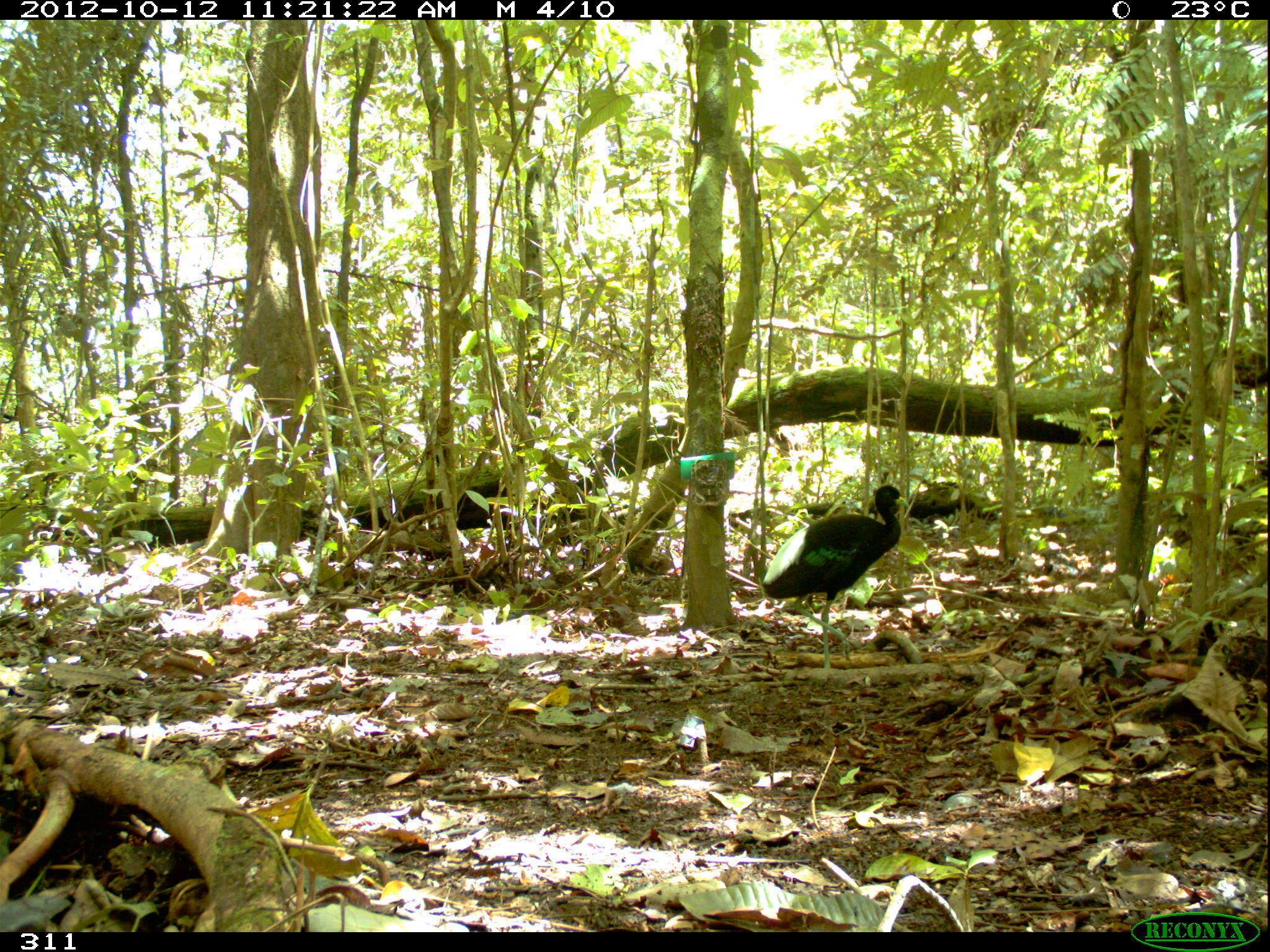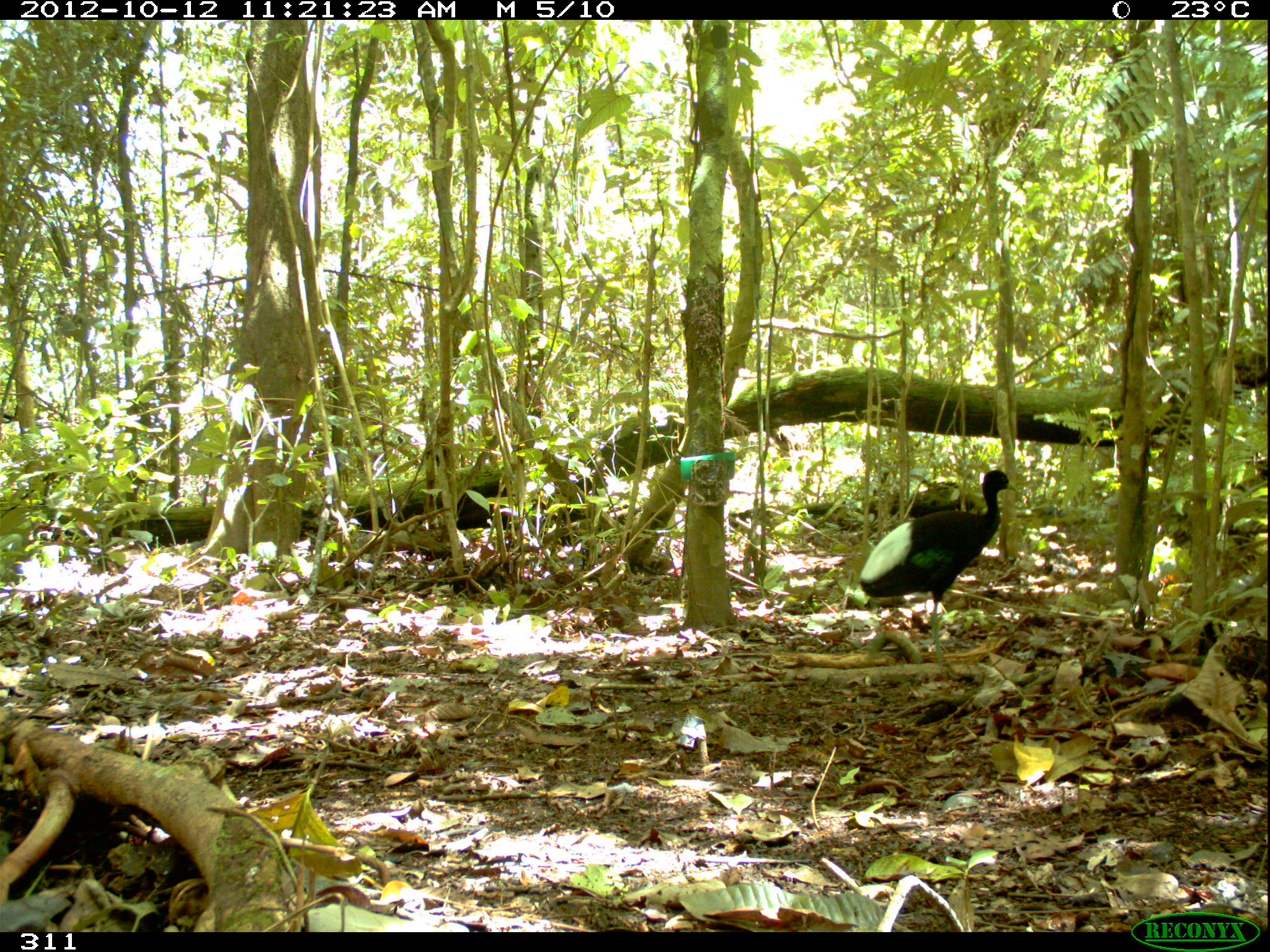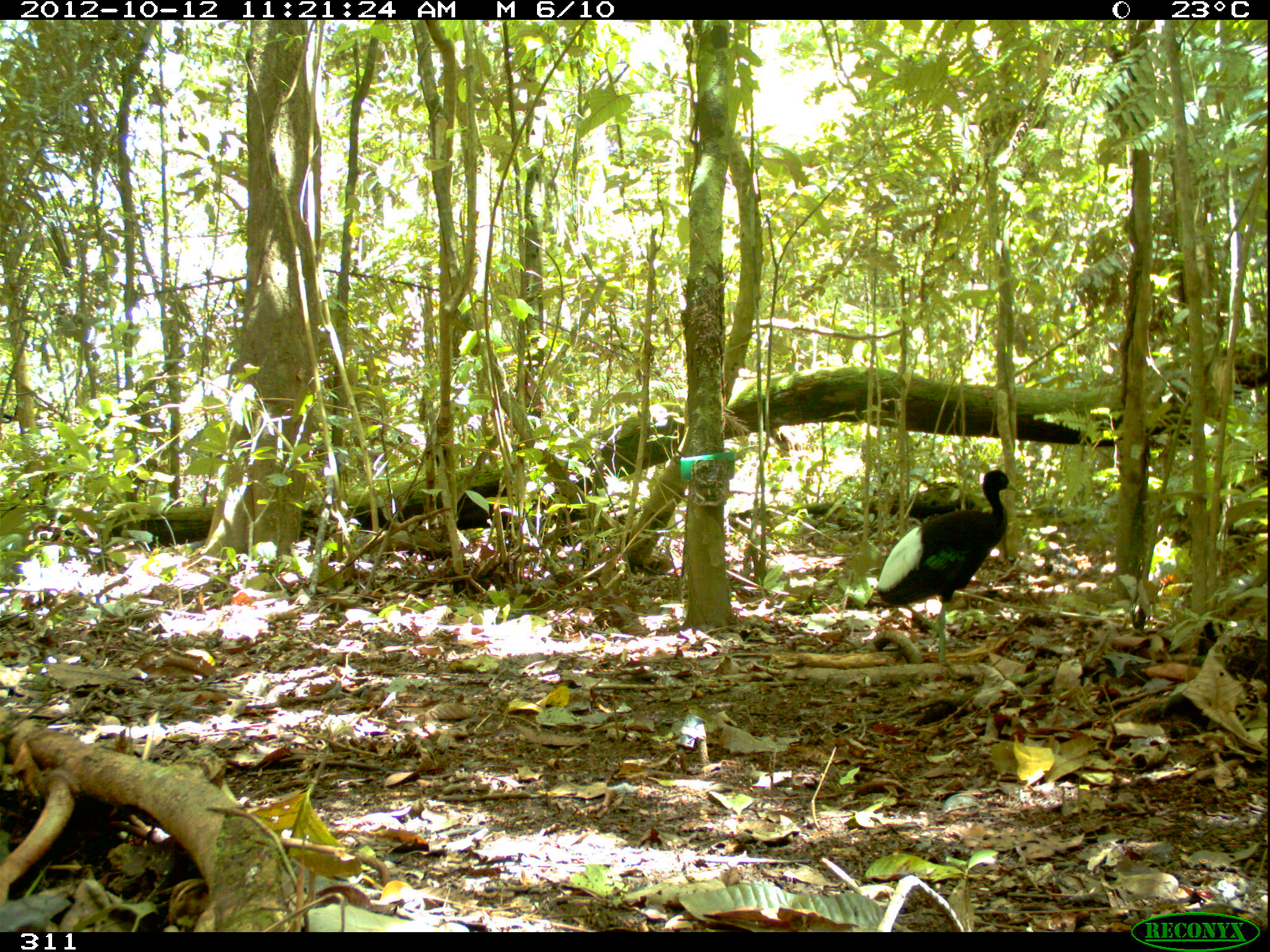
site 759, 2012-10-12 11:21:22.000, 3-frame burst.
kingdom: Animalia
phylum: Chordata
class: Aves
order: Gruiformes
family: Psophiidae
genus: Psophia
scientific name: Psophia leucoptera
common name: pale-winged trumpeter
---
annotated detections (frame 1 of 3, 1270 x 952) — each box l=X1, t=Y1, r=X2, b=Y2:
psophia leucoptera: l=761, t=483, r=909, b=669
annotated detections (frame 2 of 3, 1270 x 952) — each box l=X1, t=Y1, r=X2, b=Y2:
psophia leucoptera: l=859, t=469, r=1018, b=664